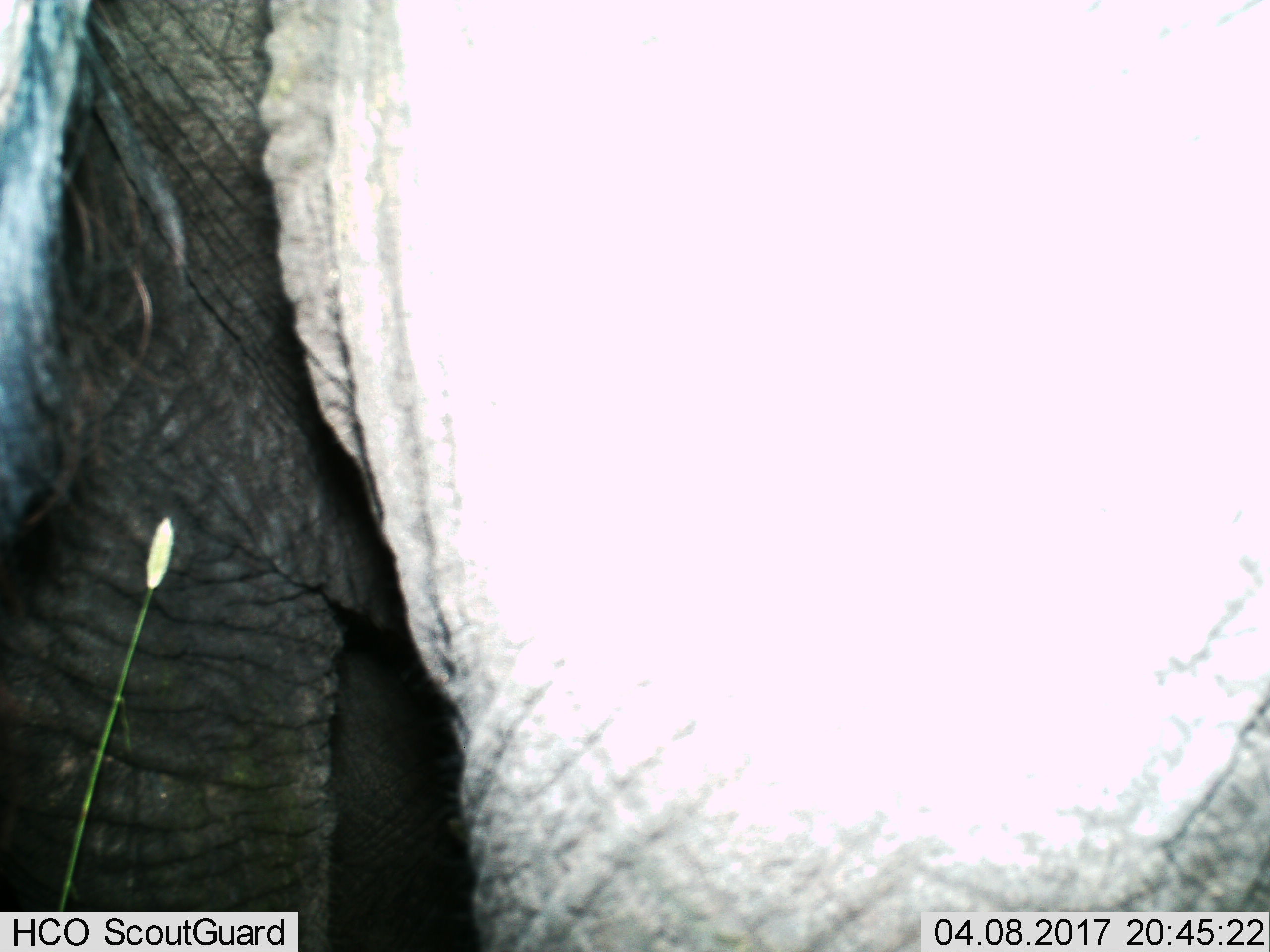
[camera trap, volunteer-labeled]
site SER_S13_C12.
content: unidentified animal